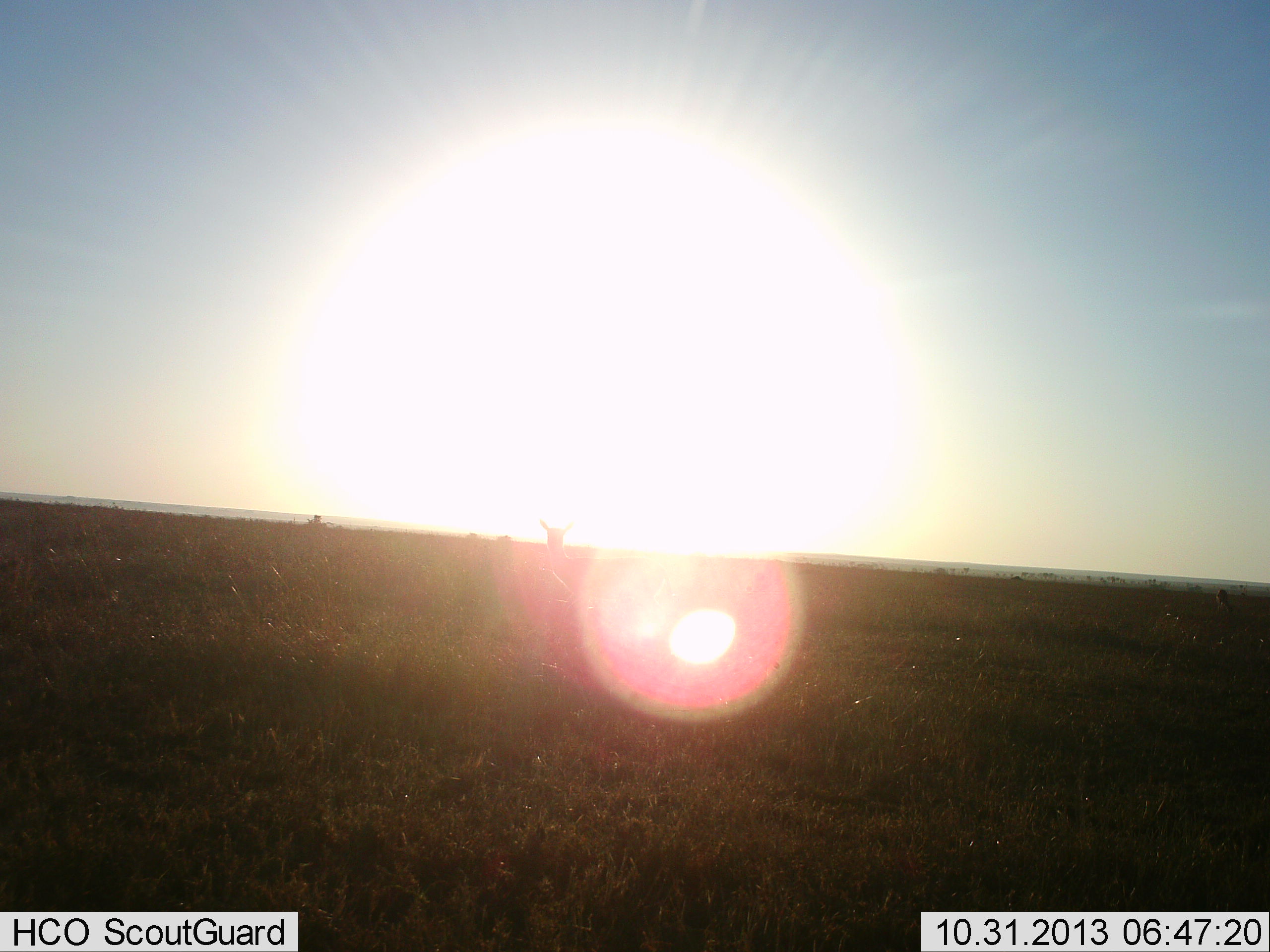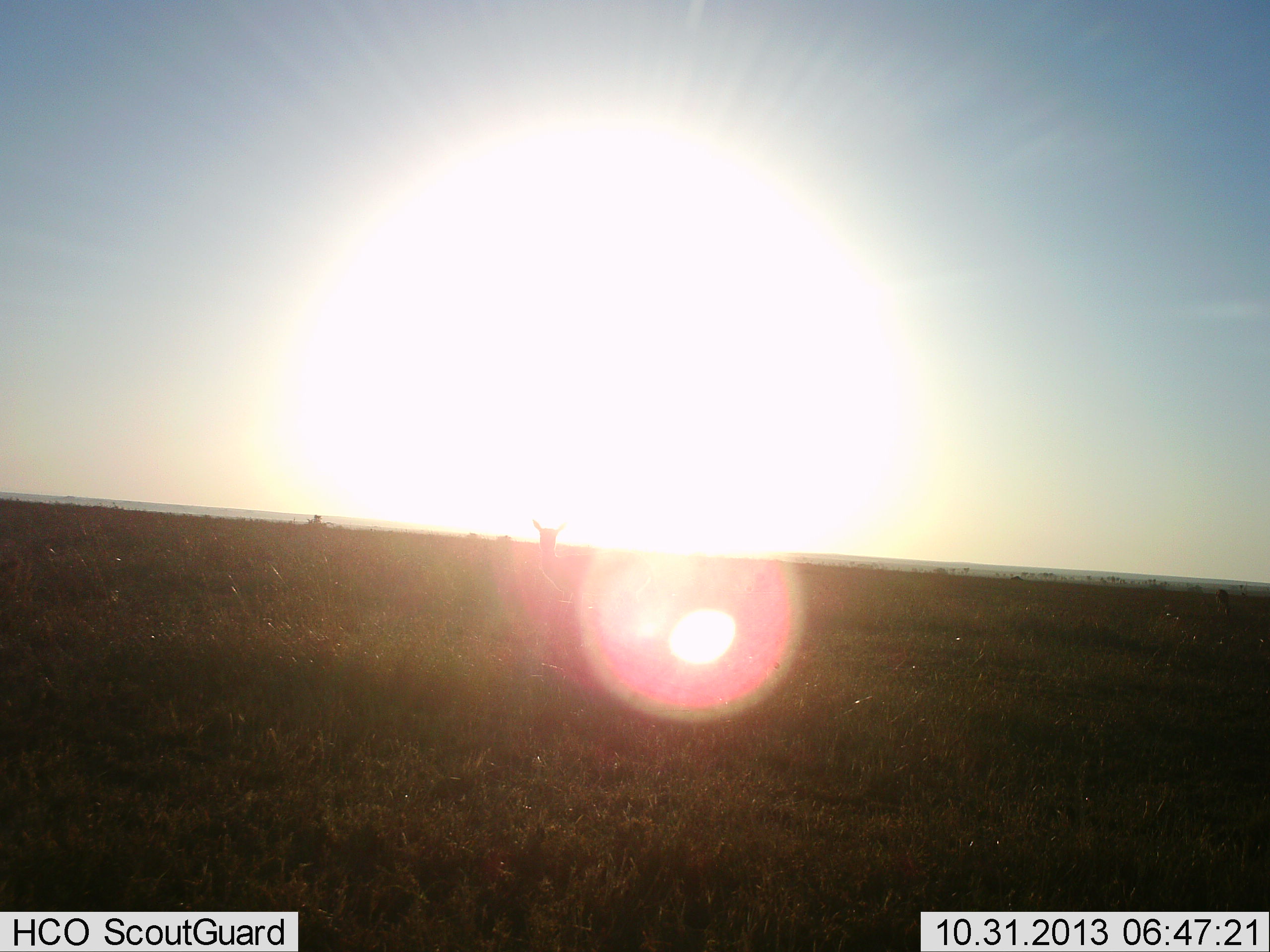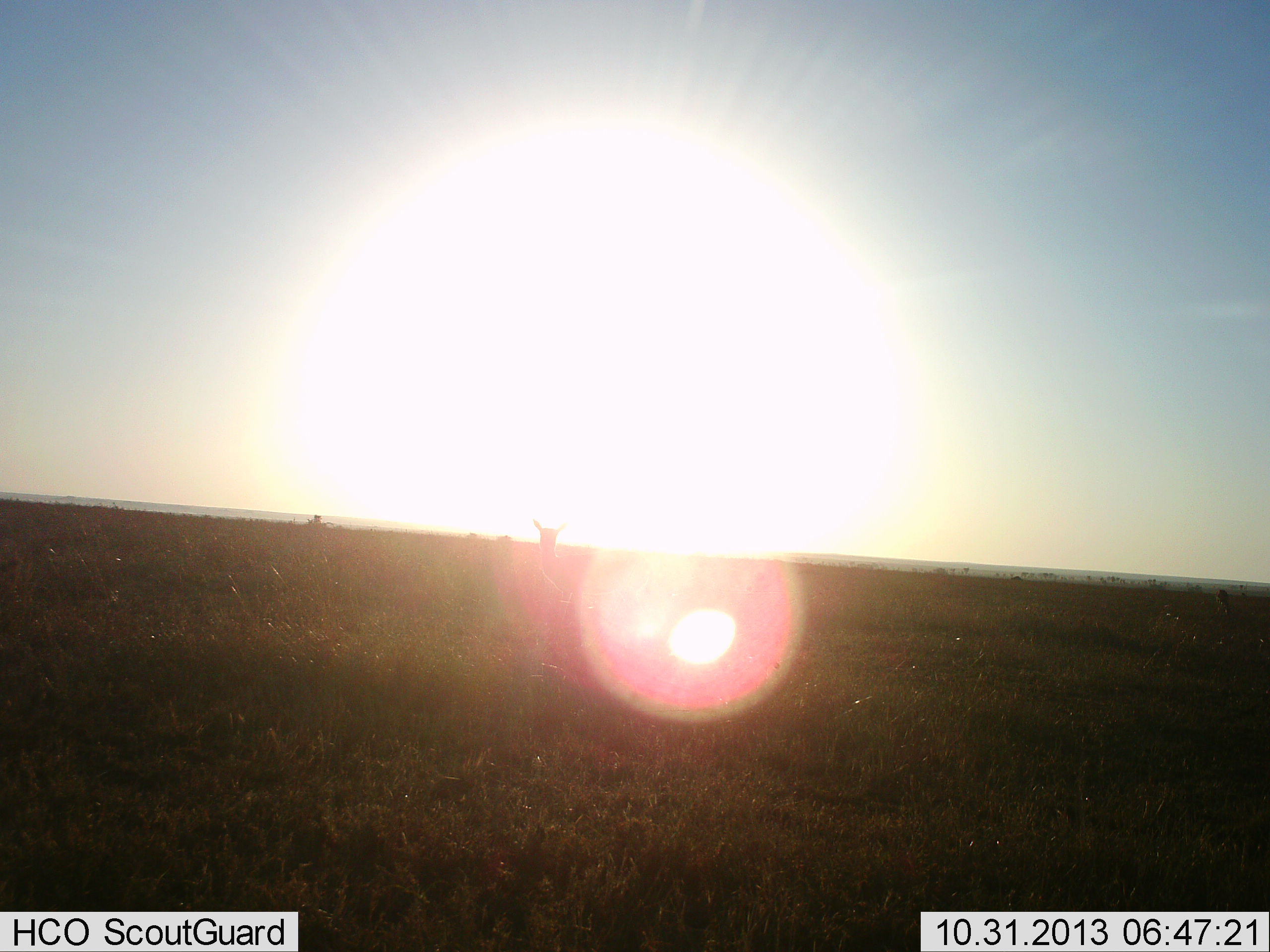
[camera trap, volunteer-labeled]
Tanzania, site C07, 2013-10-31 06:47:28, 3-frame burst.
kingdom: Animalia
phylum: Chordata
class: Mammalia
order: Artiodactyla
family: Bovidae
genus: Eudorcas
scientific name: Eudorcas thomsonii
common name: thomson's gazelle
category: gazellethomsons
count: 1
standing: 83%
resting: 17%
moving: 0%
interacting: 0%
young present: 0%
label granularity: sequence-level